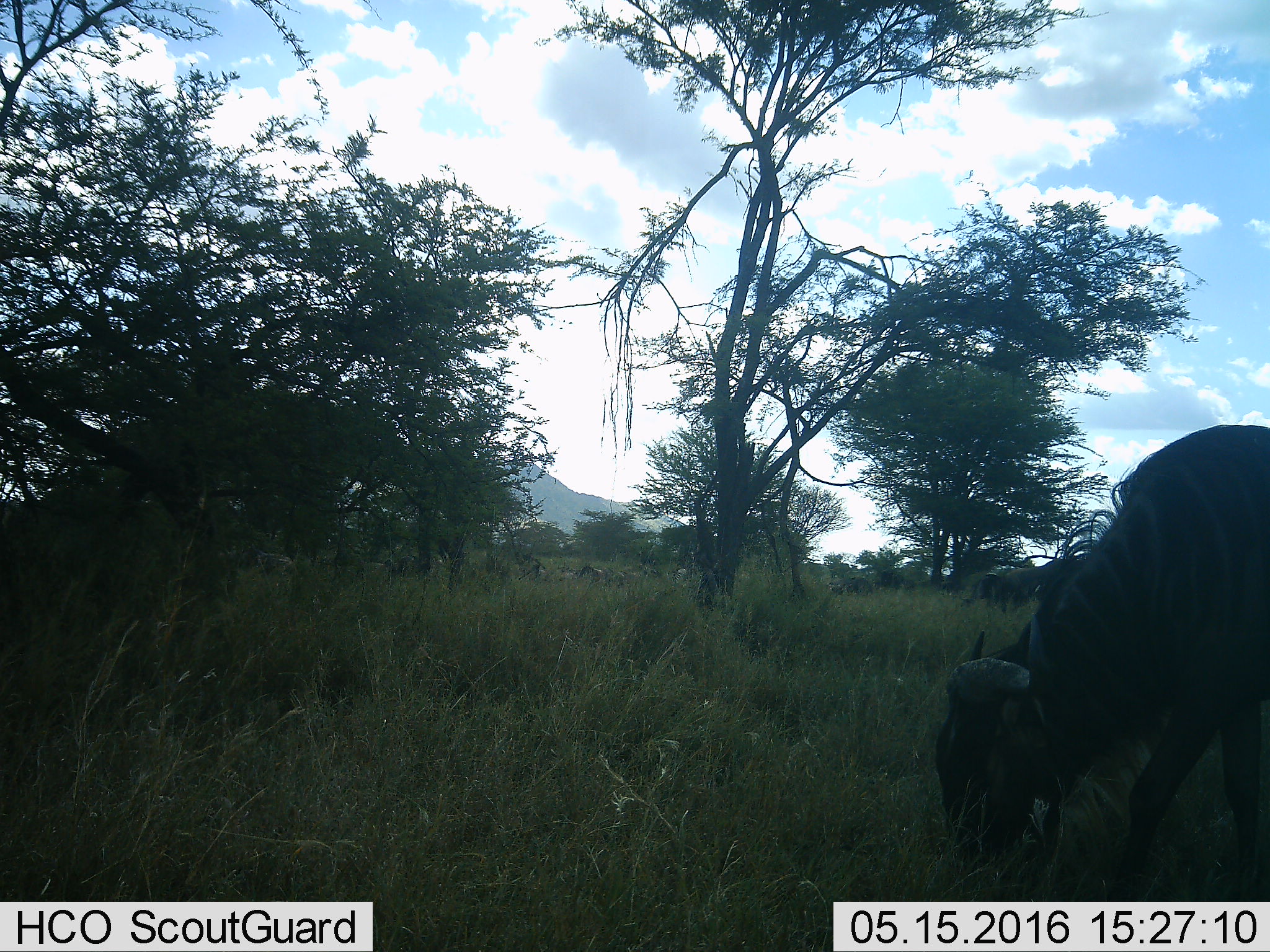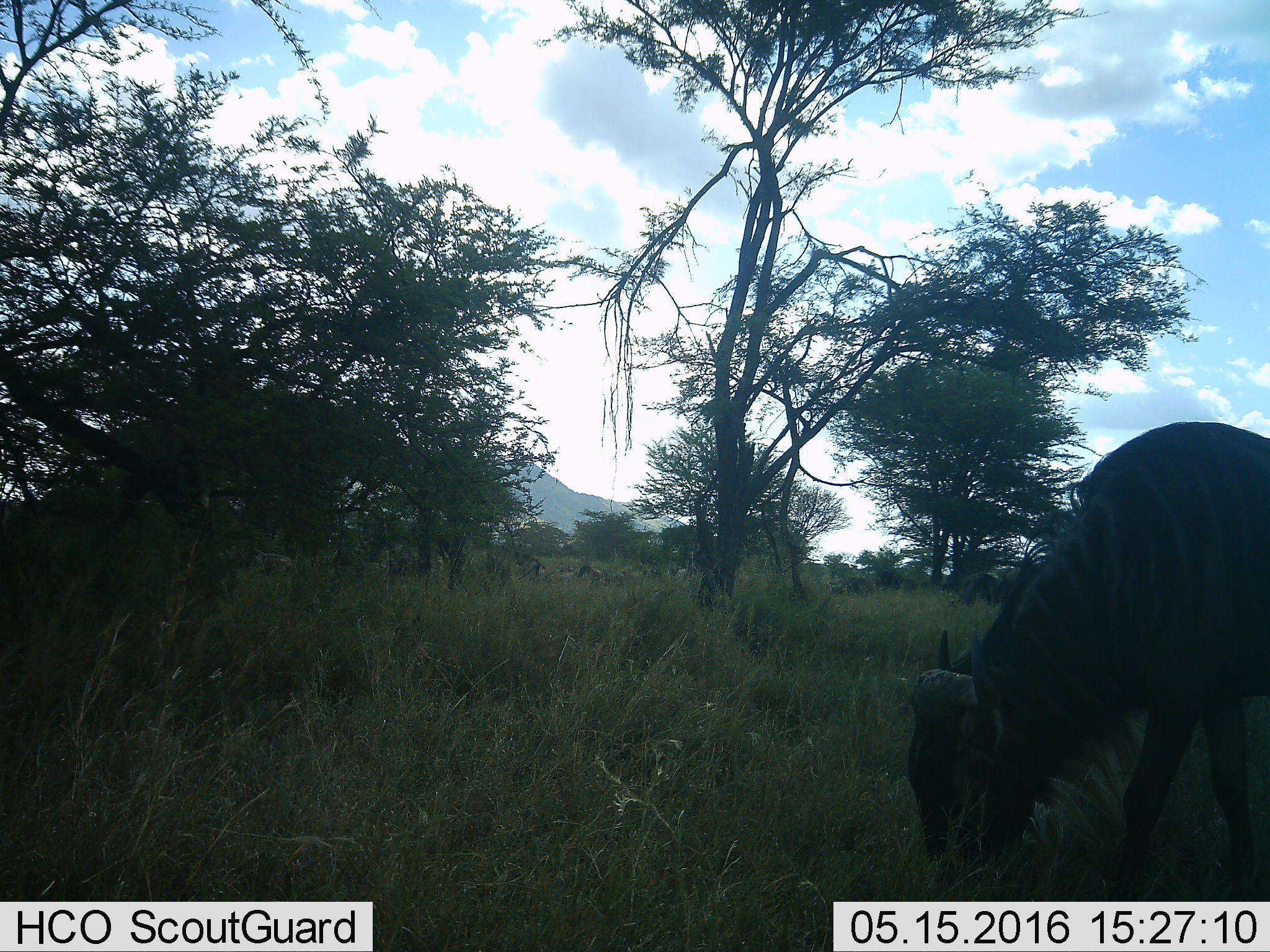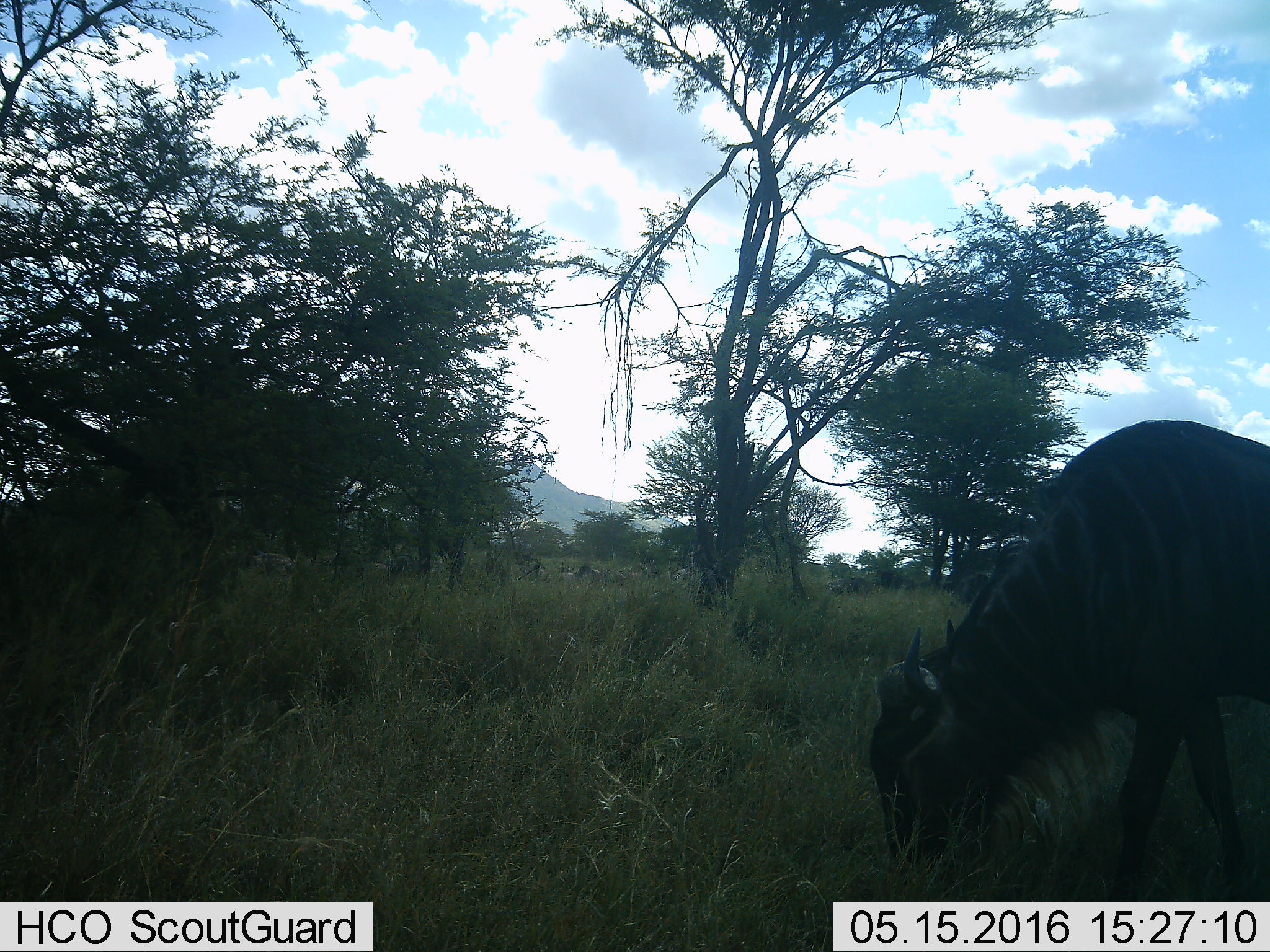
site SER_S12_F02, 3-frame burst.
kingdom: Animalia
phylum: Chordata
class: Mammalia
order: Artiodactyla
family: Bovidae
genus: Connochaetes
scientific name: Connochaetes taurinus taurinus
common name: blue wildebeest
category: wildebeestblue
Wildebeestblue (blue wildebeest) (Connochaetes taurinus taurinus), count 1. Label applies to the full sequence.